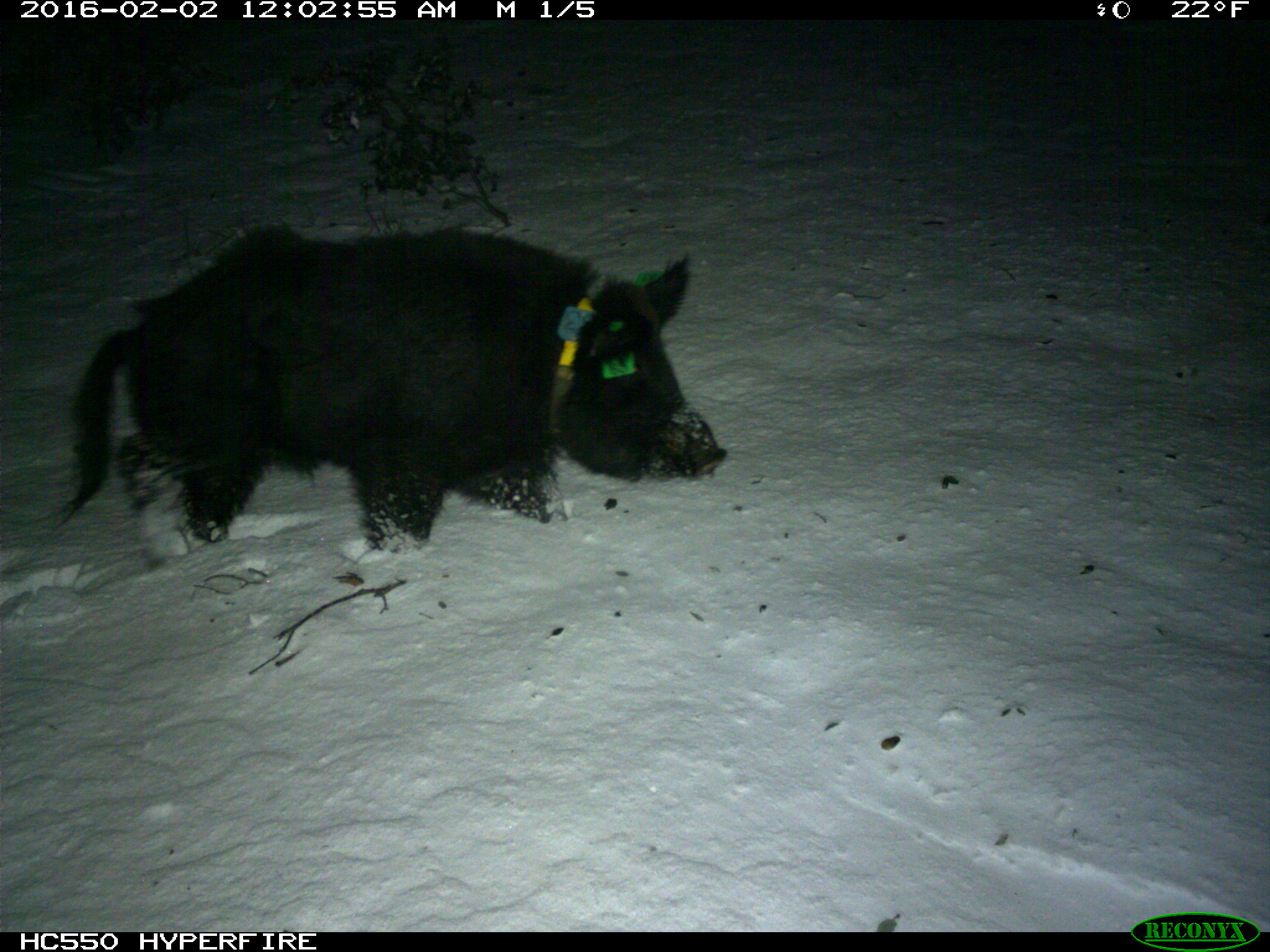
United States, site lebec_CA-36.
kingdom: Animalia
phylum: Chordata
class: Mammalia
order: Artiodactyla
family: Suidae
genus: Sus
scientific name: Sus scrofa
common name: wild boar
Sus scrofa (wild boar).